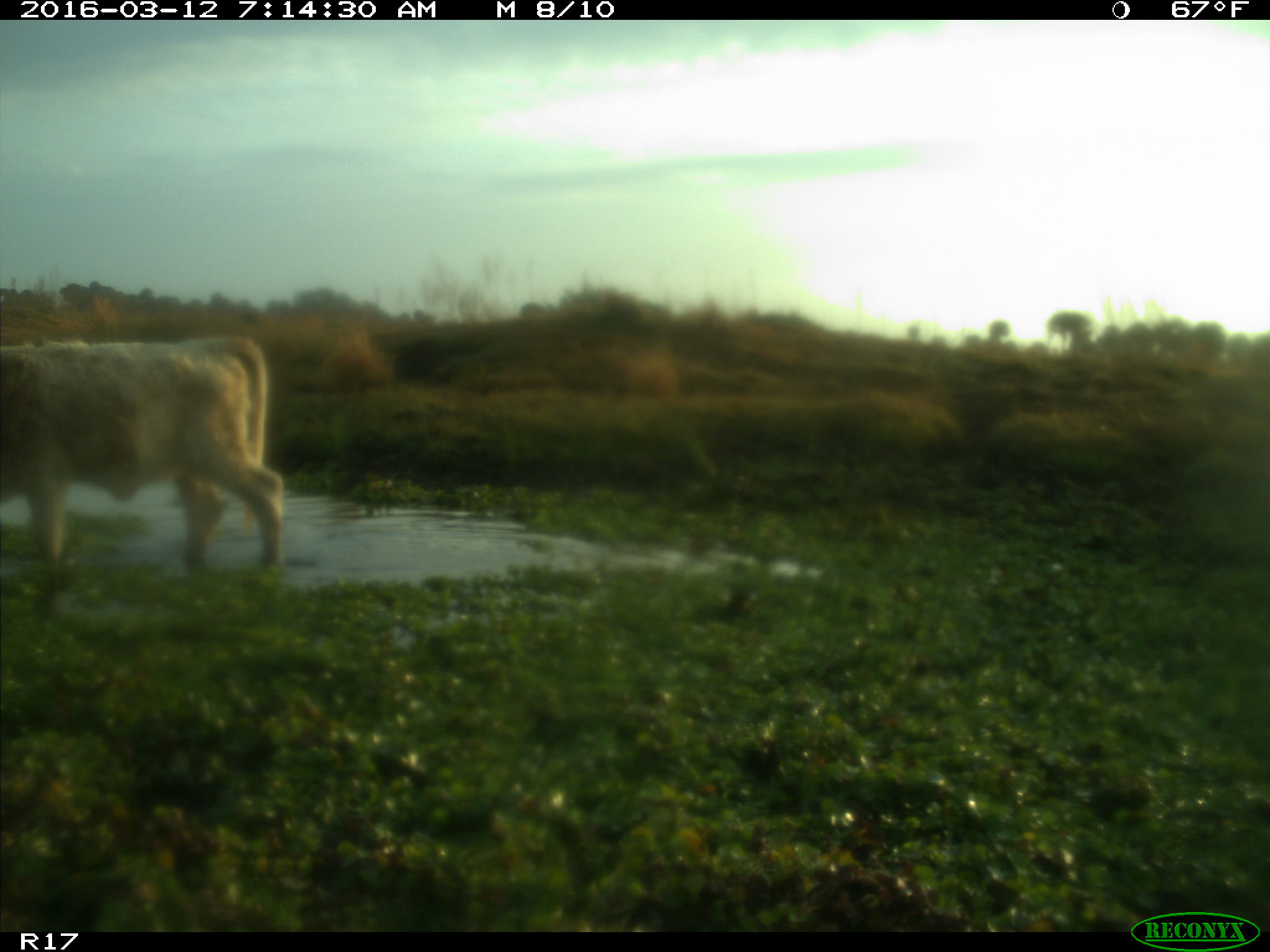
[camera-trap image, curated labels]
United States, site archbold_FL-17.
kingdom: Animalia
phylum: Chordata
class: Mammalia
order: Artiodactyla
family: Bovidae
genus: Bos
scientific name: Bos taurus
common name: domestic cow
Bos taurus (domestic cow).